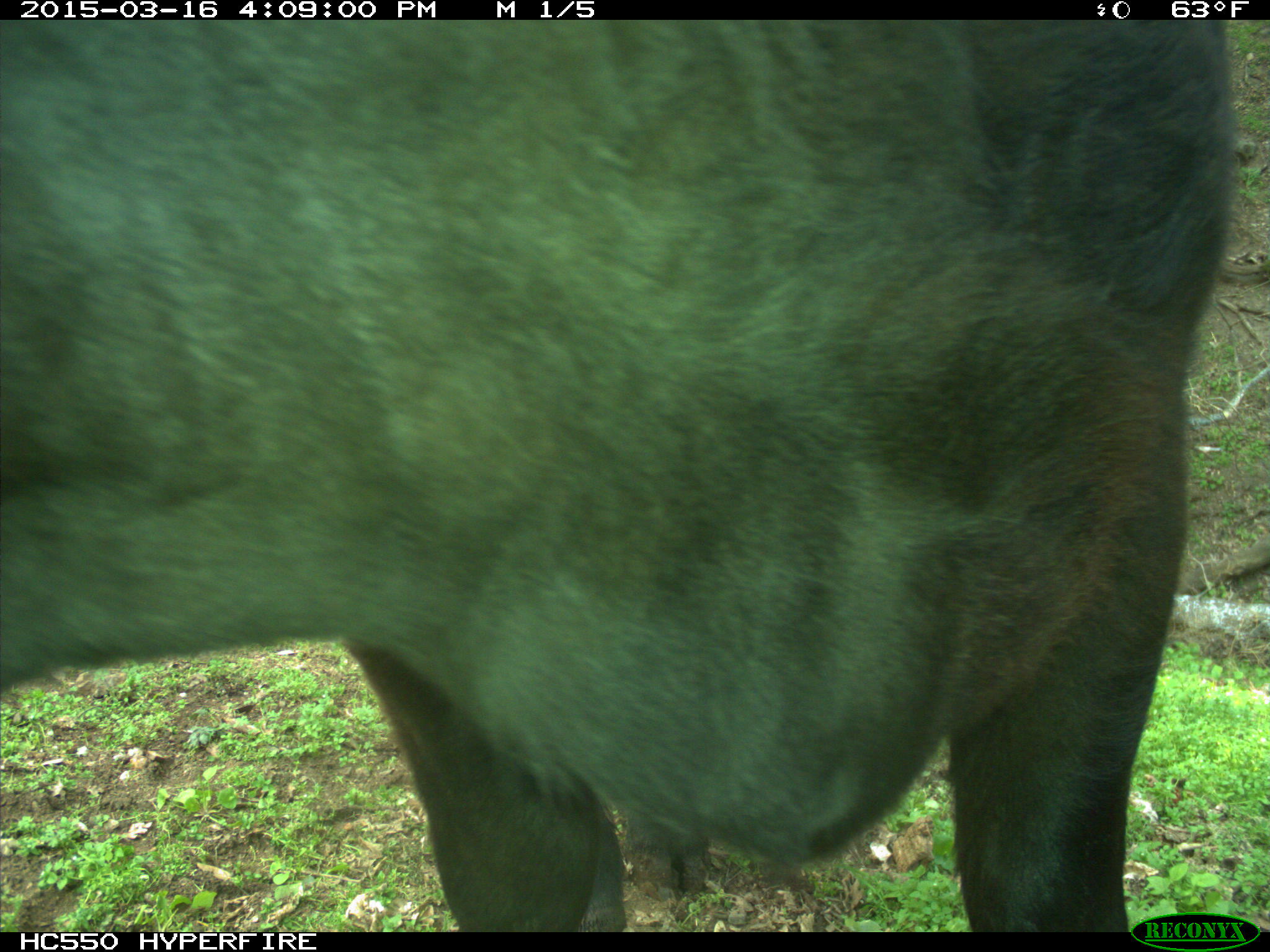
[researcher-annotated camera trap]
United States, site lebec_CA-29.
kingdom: Animalia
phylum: Chordata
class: Mammalia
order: Artiodactyla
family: Bovidae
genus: Bos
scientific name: Bos taurus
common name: domestic cow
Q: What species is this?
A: Bos taurus (domestic cow).